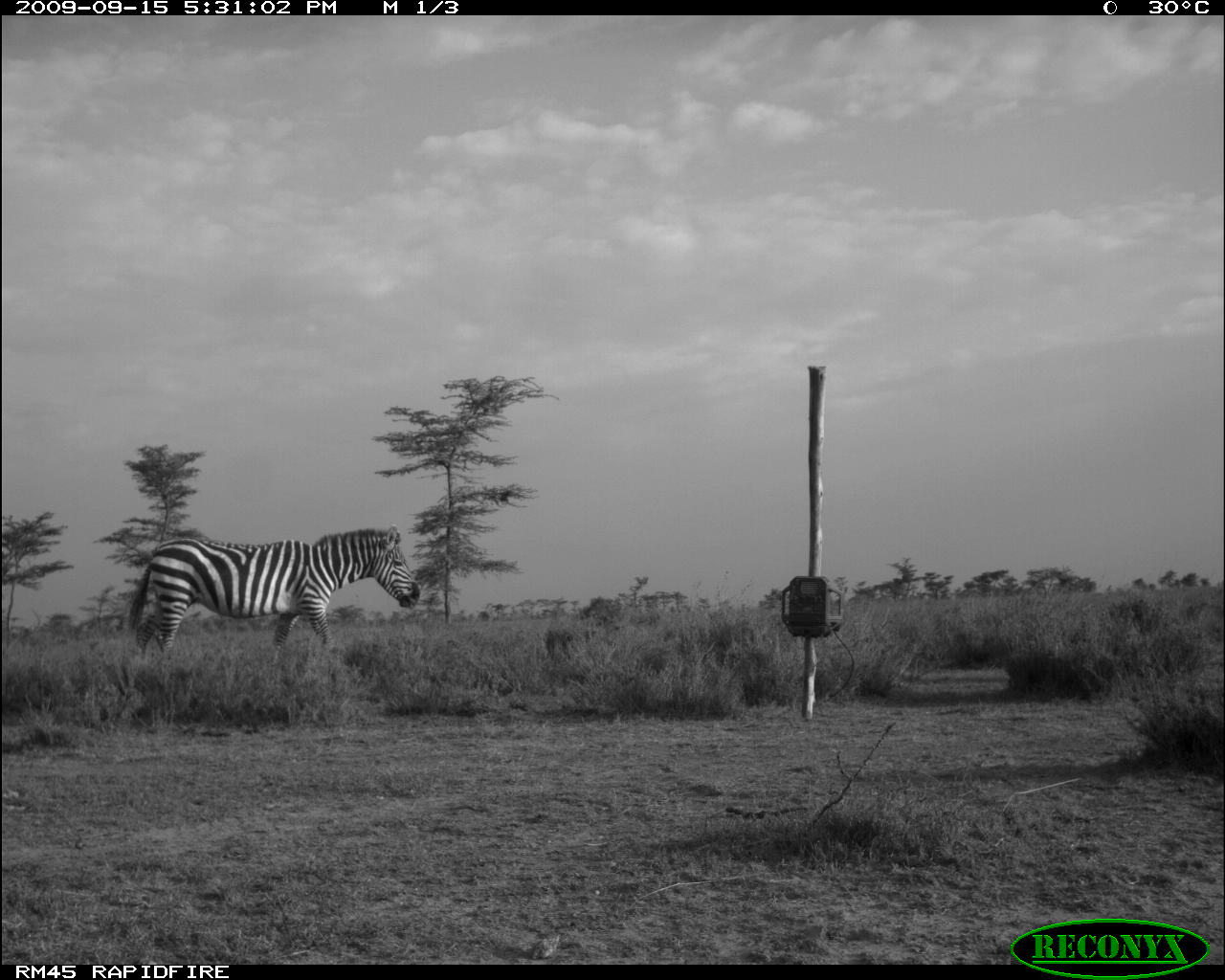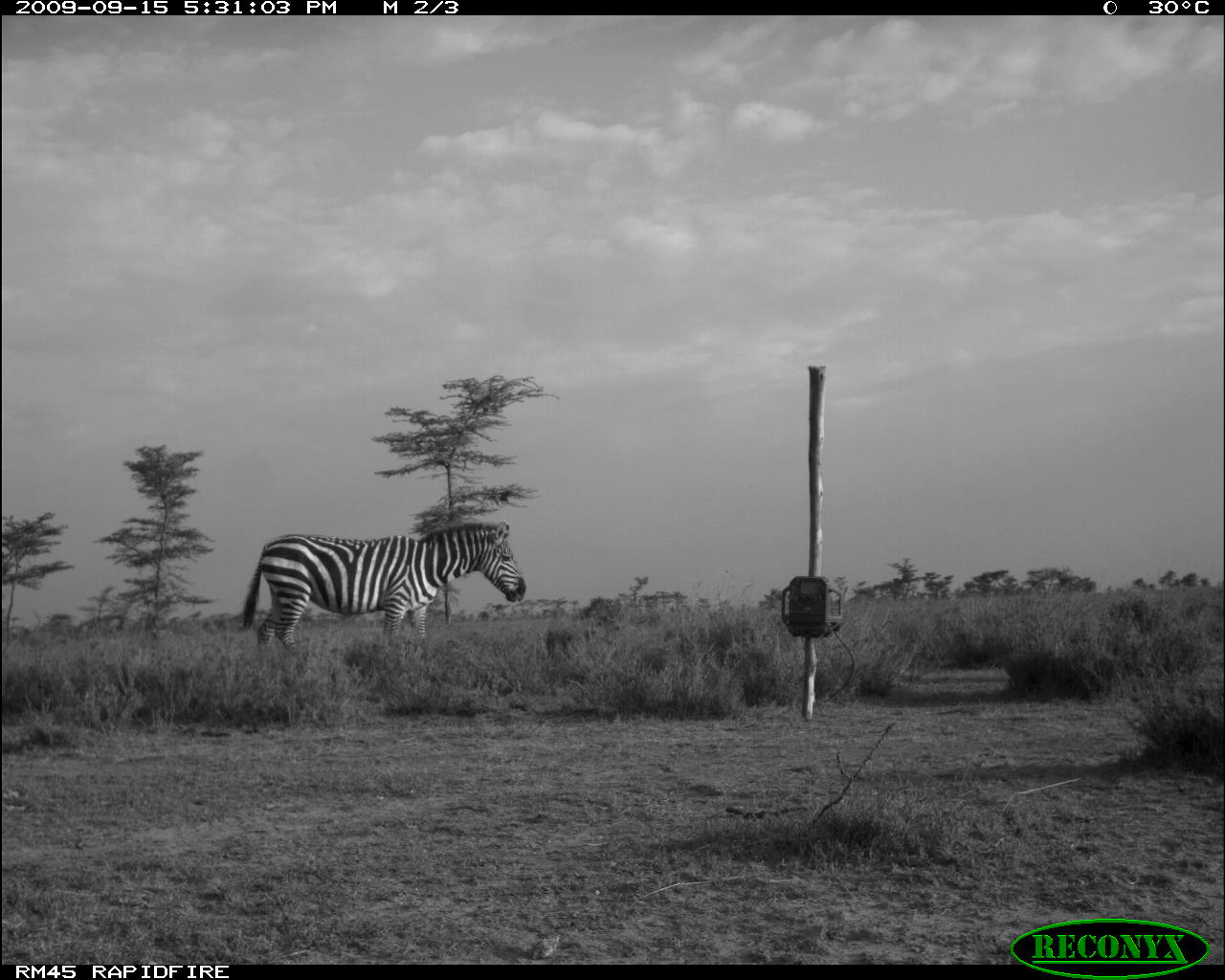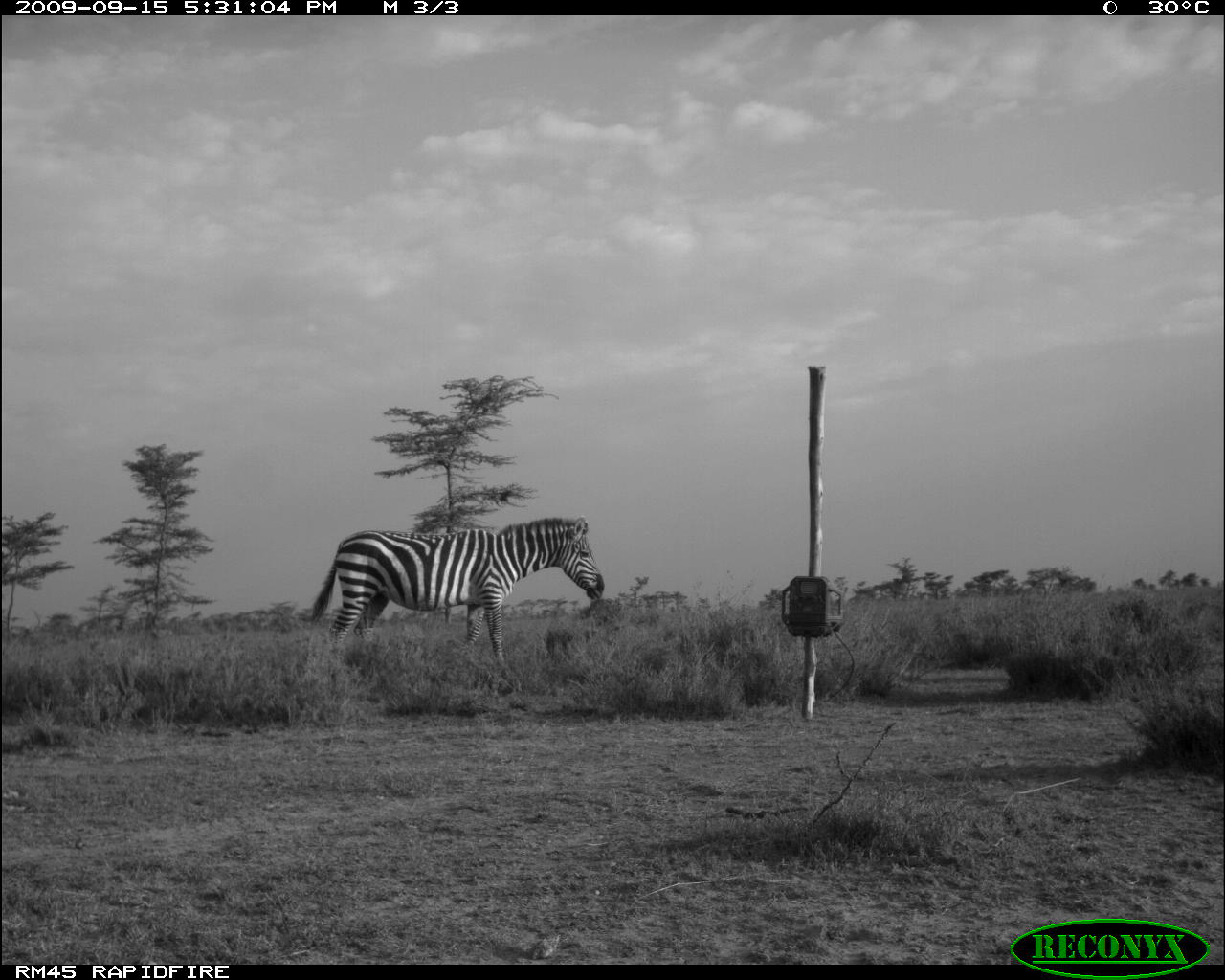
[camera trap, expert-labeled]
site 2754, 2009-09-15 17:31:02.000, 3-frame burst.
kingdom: Animalia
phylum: Chordata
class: Mammalia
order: Perissodactyla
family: Equidae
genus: Equus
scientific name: Equus quagga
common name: plains zebra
Equus quagga (plains zebra), count 1.